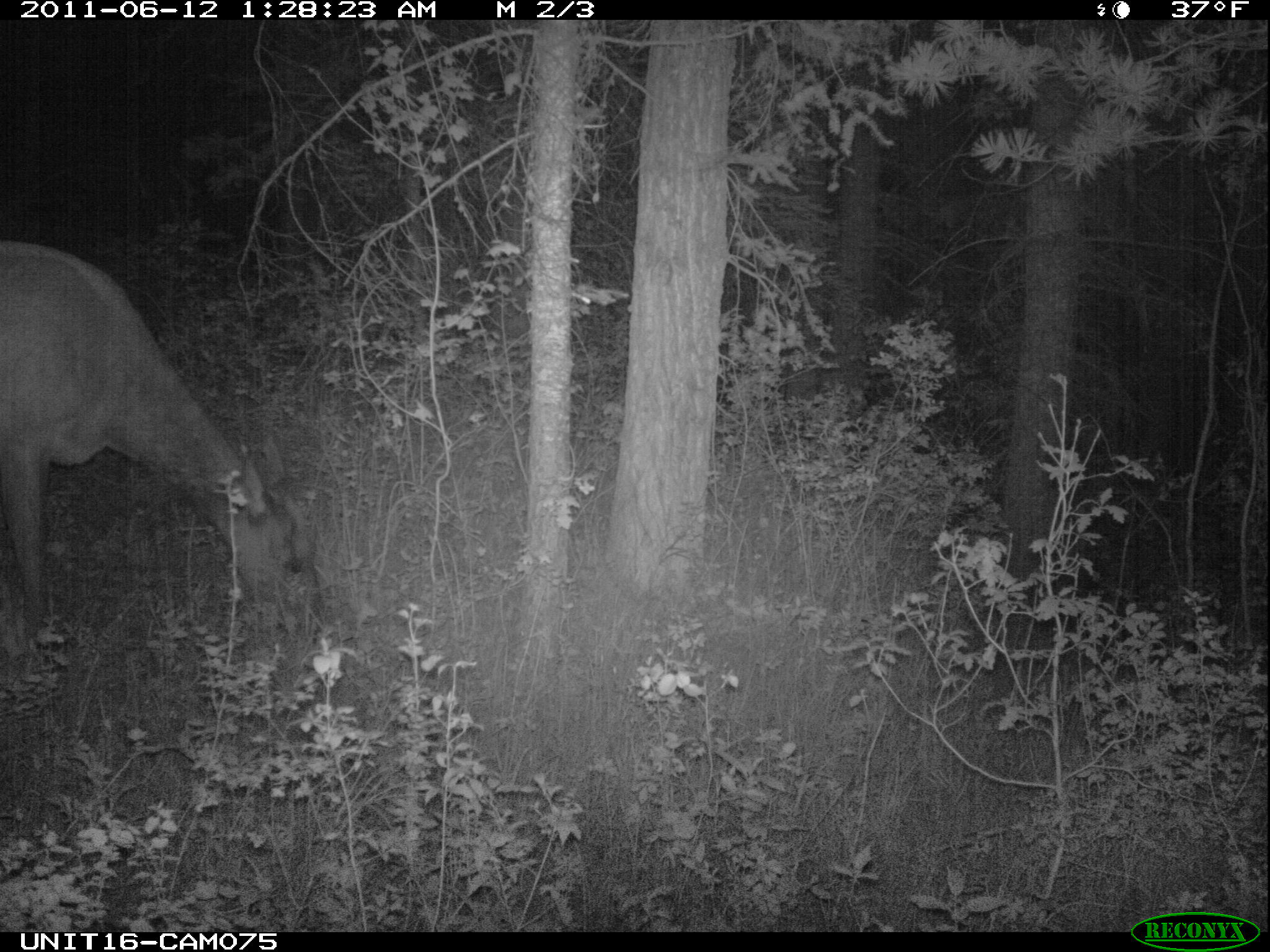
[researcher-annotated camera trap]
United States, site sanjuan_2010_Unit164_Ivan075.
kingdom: Animalia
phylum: Chordata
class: Mammalia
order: Artiodactyla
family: Cervidae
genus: Cervus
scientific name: Cervus elaphus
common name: red deer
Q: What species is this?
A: Cervus elaphus (red deer).